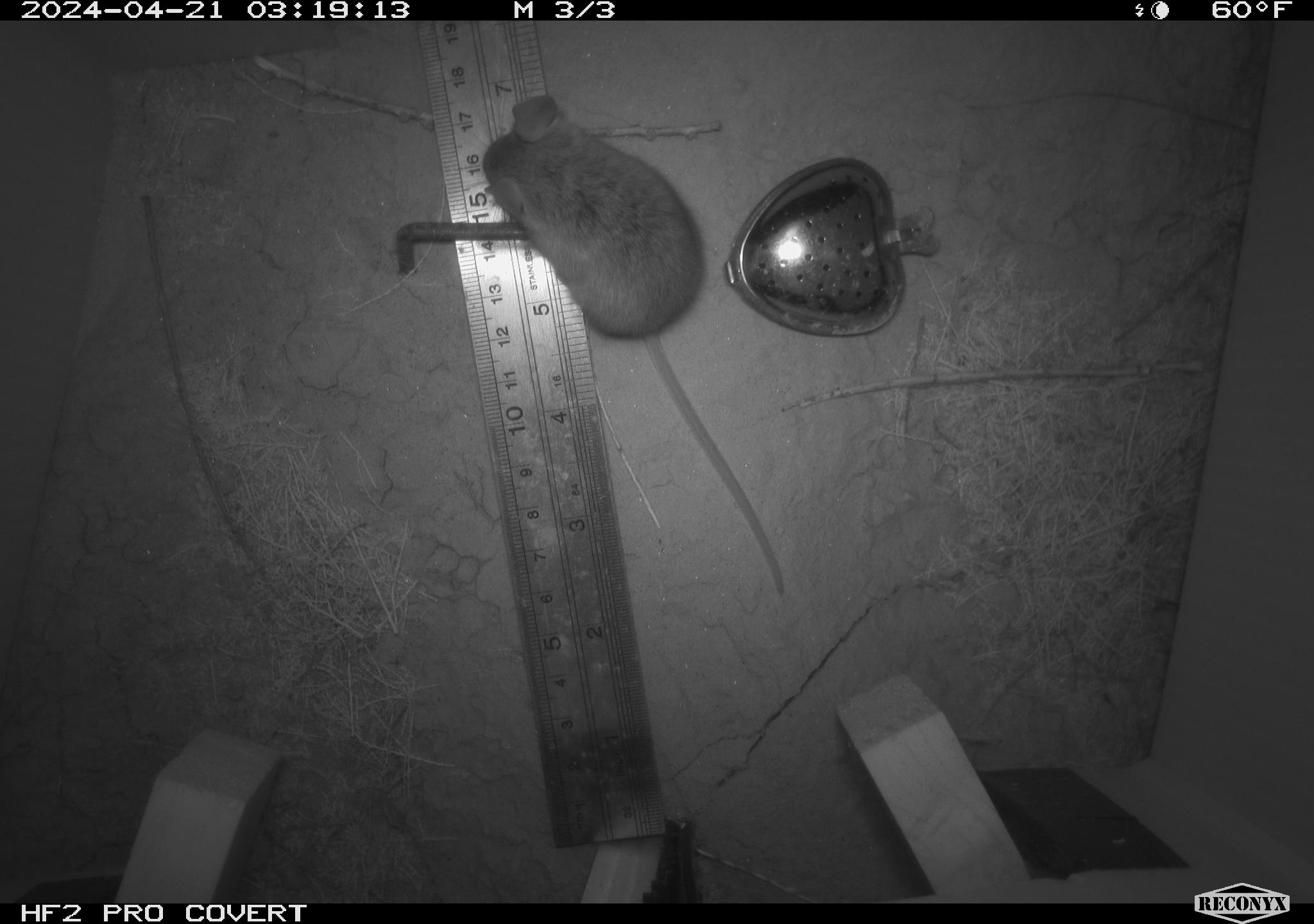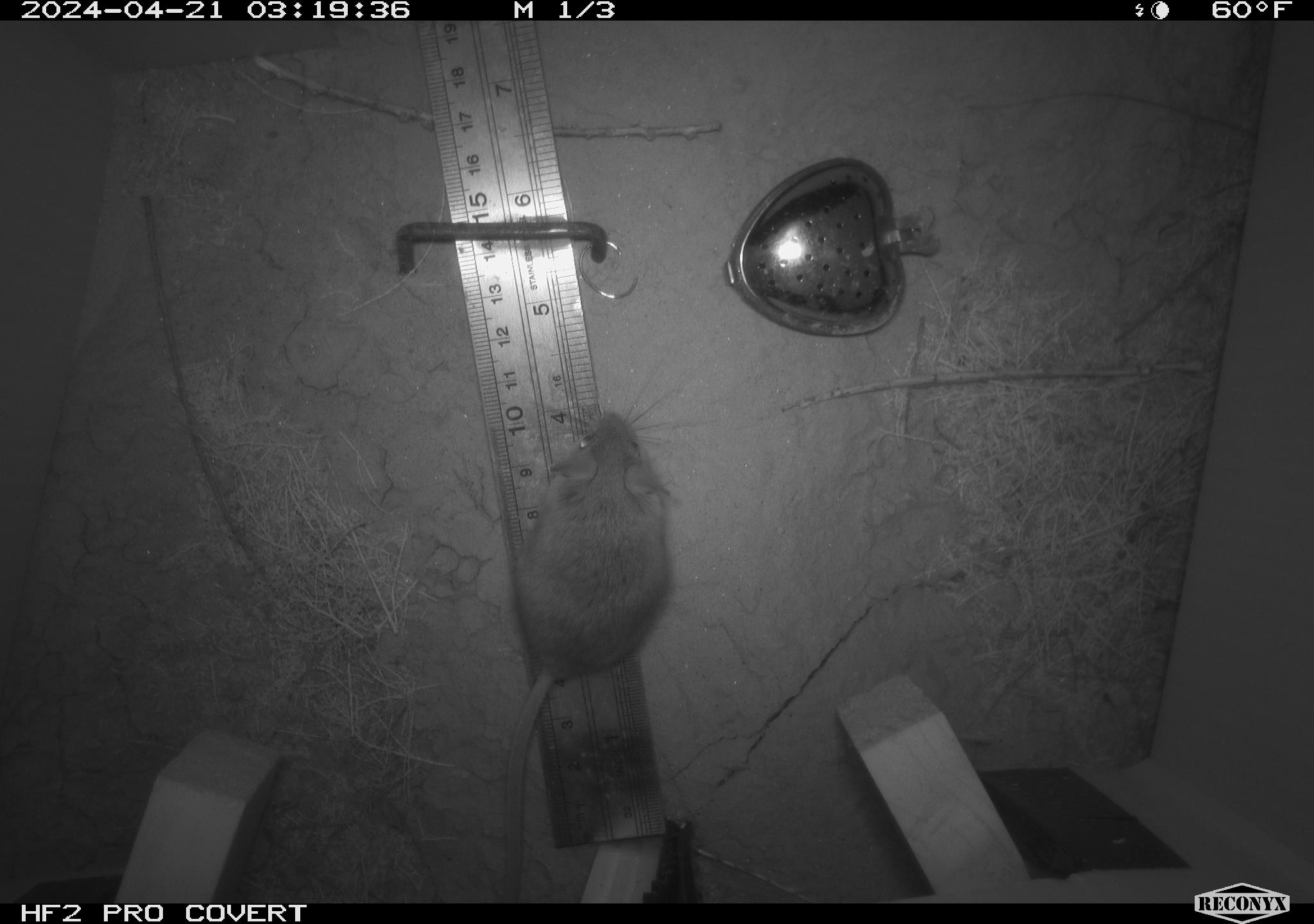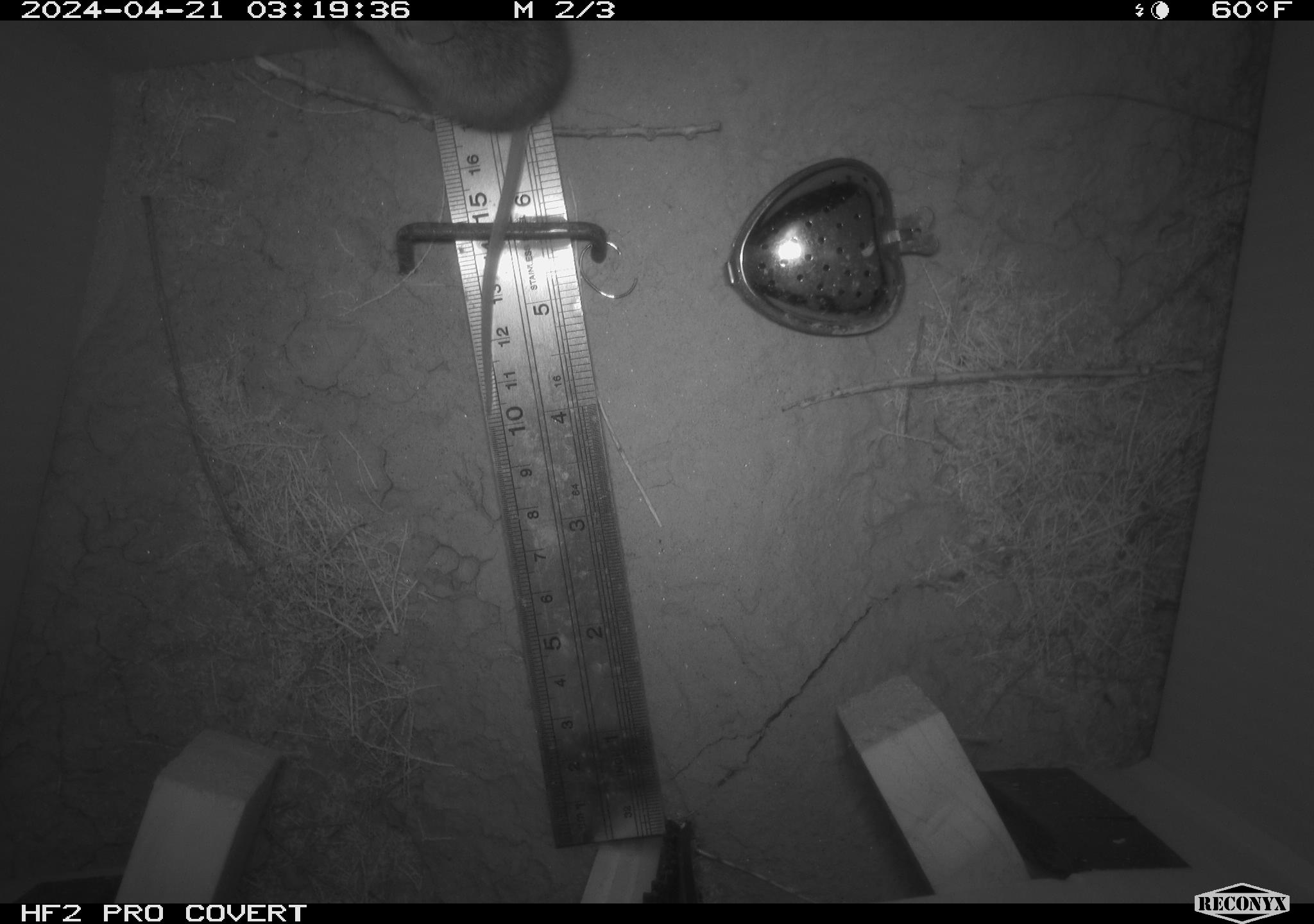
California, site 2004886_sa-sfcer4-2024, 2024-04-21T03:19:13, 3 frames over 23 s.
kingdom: Animalia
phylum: Chordata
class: Mammalia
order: Rodentia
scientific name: Rodentia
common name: mouse species